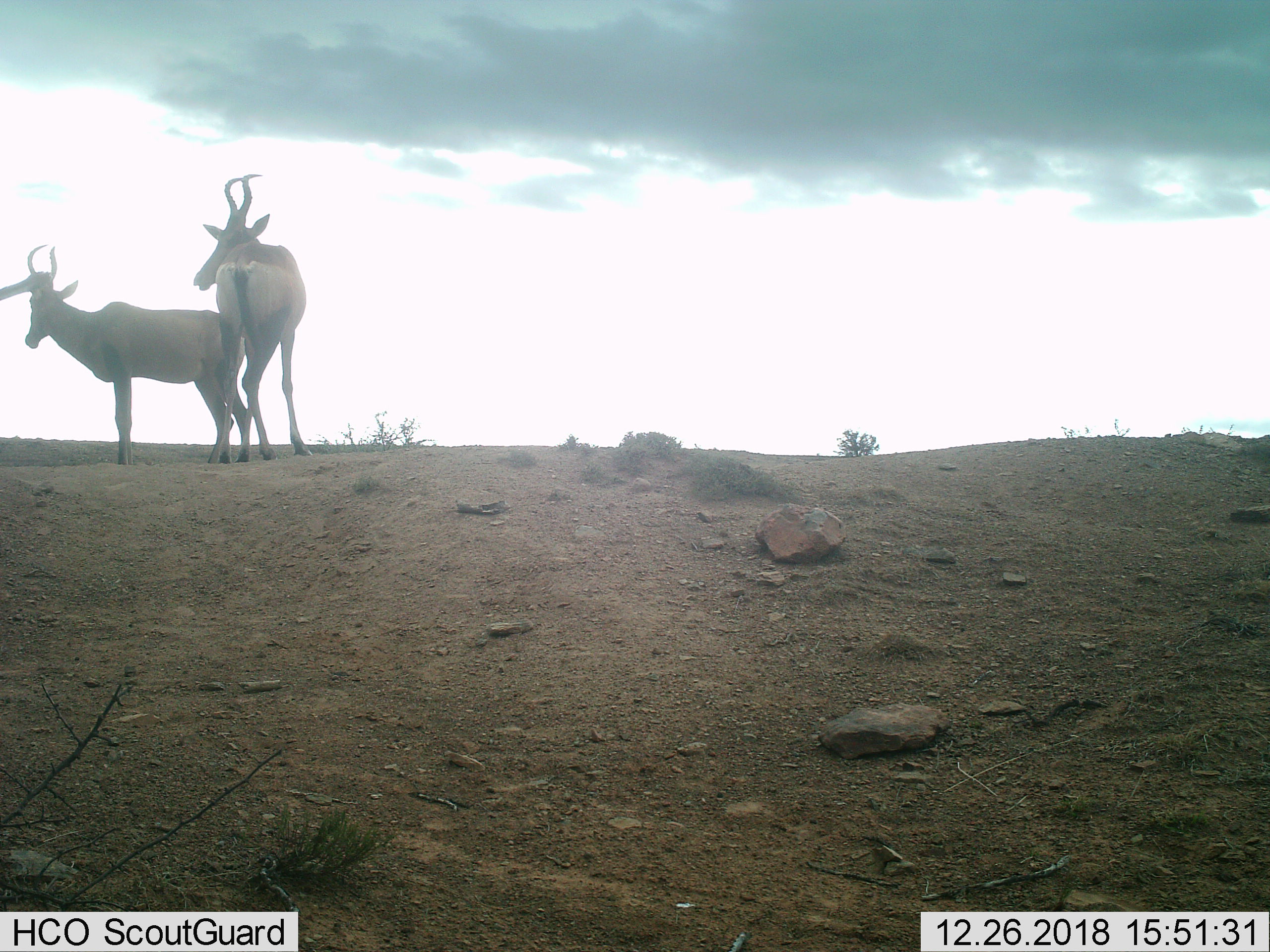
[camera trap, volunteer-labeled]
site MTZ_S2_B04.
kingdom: Animalia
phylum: Chordata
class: Mammalia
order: Artiodactyla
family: Bovidae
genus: Alcelaphus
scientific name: Alcelaphus buselaphus caama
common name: red hartebeest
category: hartebeestred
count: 2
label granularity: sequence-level